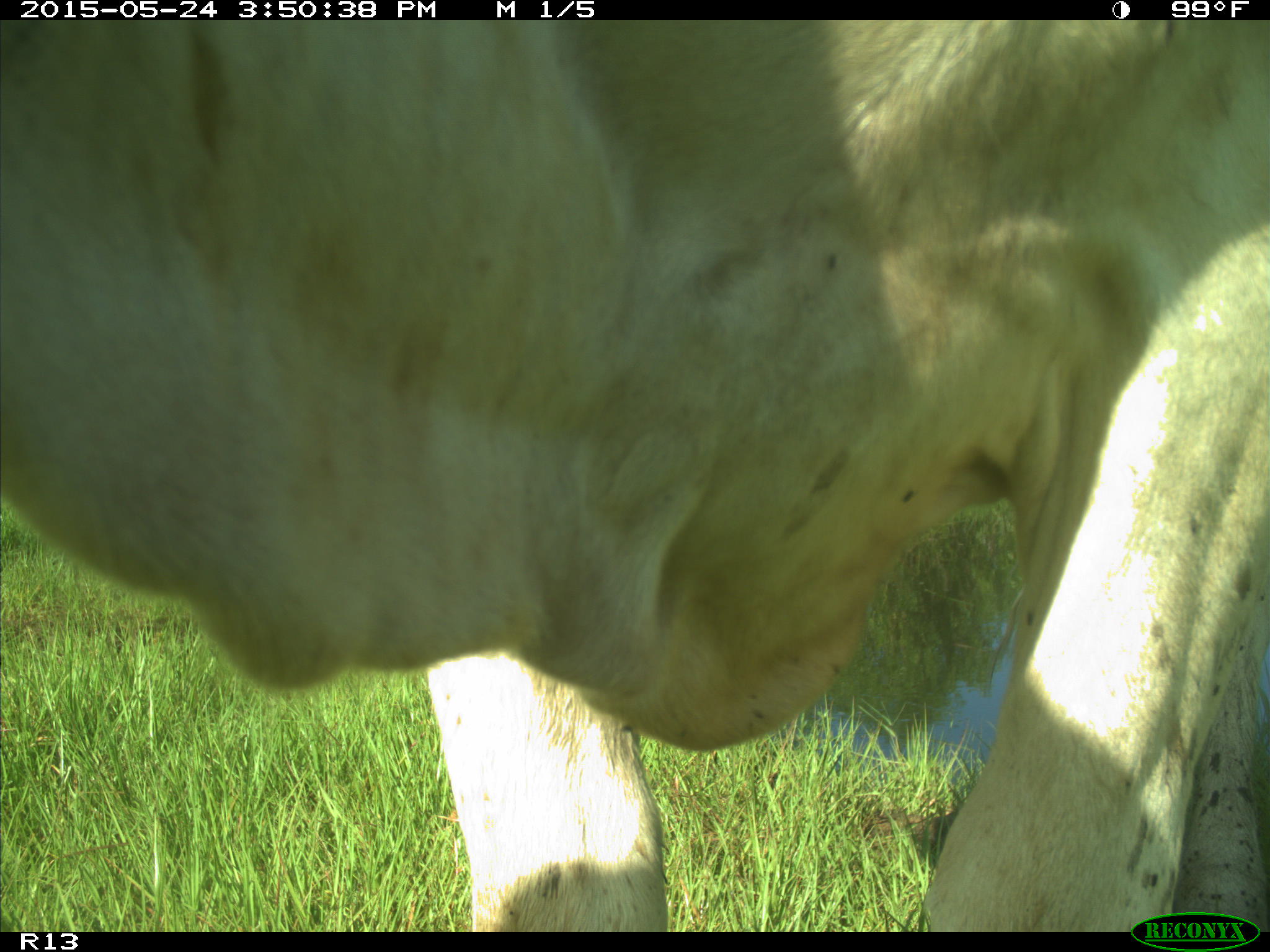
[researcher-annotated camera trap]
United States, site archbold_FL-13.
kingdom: Animalia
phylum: Chordata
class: Mammalia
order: Artiodactyla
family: Bovidae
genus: Bos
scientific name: Bos taurus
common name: domestic cow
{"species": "Bos taurus (domestic cow)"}